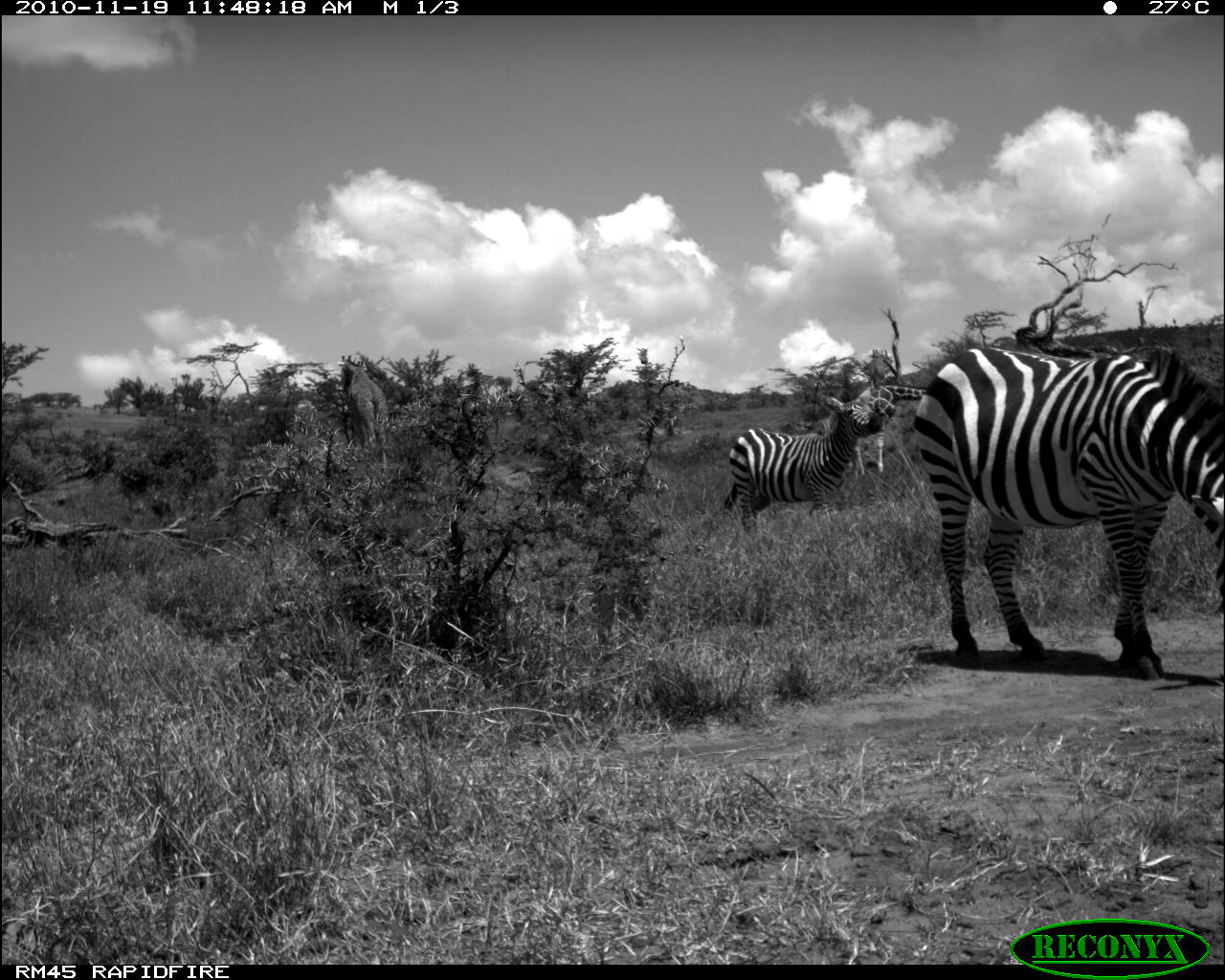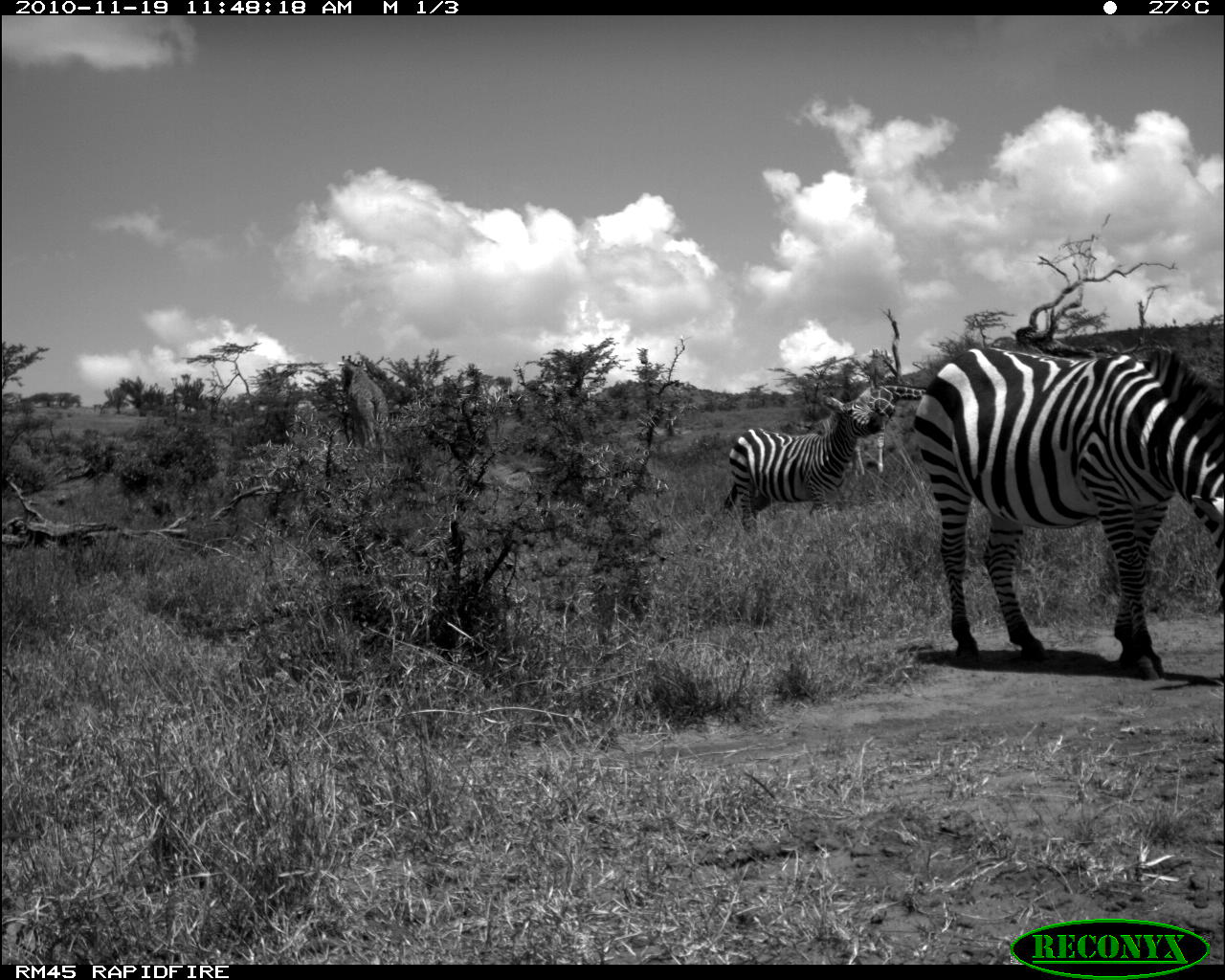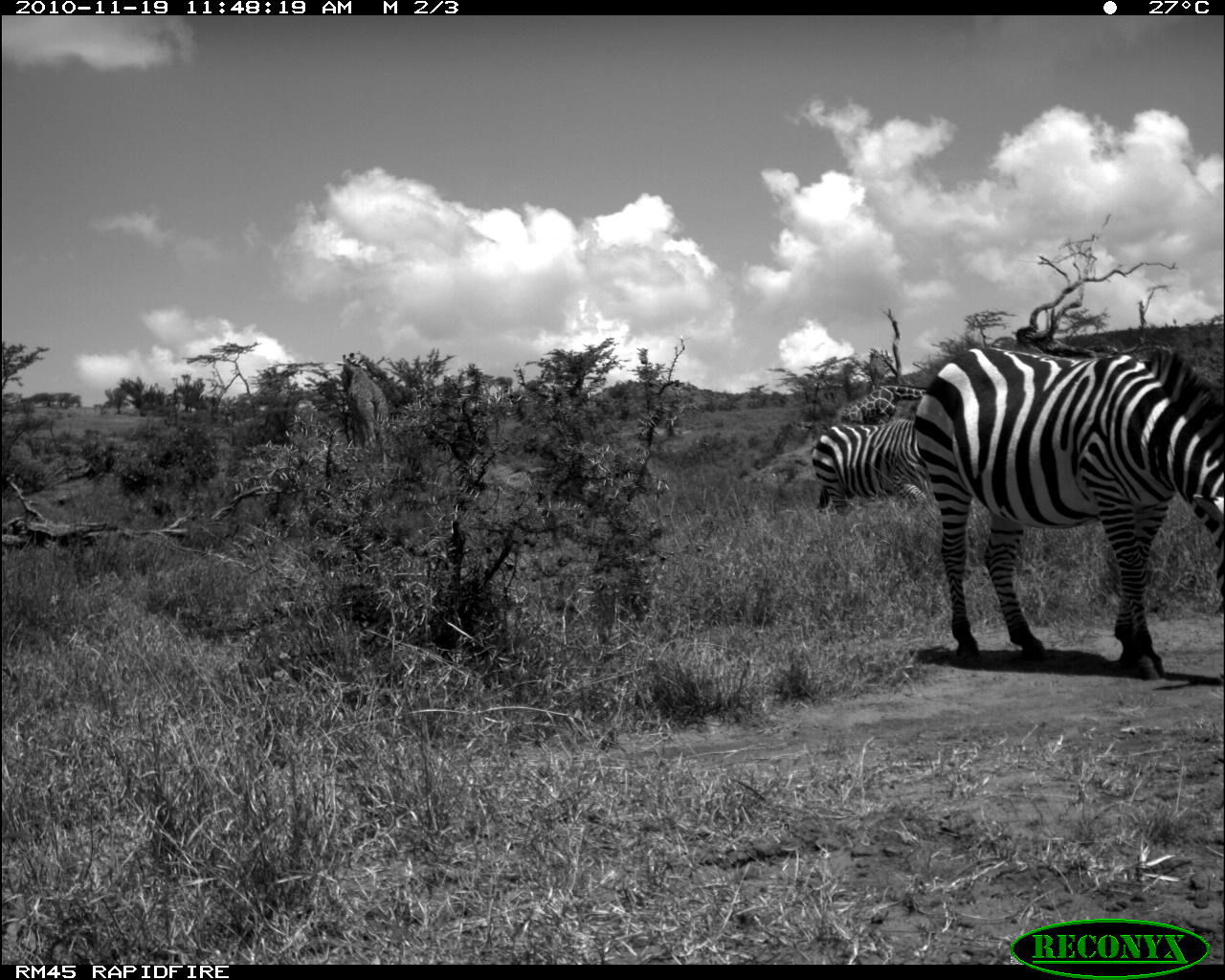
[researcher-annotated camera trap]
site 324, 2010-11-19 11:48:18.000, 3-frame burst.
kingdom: Animalia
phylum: Chordata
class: Mammalia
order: Perissodactyla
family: Equidae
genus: Equus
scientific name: Equus quagga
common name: plains zebra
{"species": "Equus quagga (plains zebra)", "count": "2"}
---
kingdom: Animalia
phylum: Chordata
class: Mammalia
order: Artiodactyla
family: Giraffidae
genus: Giraffa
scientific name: Giraffa camelopardalis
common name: giraffe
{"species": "Giraffa camelopardalis (giraffe)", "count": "2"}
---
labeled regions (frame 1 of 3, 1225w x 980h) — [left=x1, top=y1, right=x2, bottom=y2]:
equus quagga: [left=909, top=339, right=1225, bottom=667]; [left=717, top=397, right=884, bottom=532]; [left=839, top=382, right=927, bottom=479]; [left=337, top=353, right=389, bottom=452]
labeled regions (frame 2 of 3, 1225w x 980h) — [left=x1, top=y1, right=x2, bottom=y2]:
giraffa camelopardalis: [left=903, top=344, right=1225, bottom=679]; [left=717, top=389, right=884, bottom=532]; [left=839, top=376, right=927, bottom=477]; [left=342, top=356, right=391, bottom=470]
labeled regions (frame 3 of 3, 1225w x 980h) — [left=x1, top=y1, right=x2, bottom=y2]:
equus quagga: [left=911, top=345, right=1224, bottom=678]; [left=806, top=421, right=925, bottom=511]; [left=345, top=358, right=390, bottom=473]; [left=838, top=381, right=925, bottom=420]